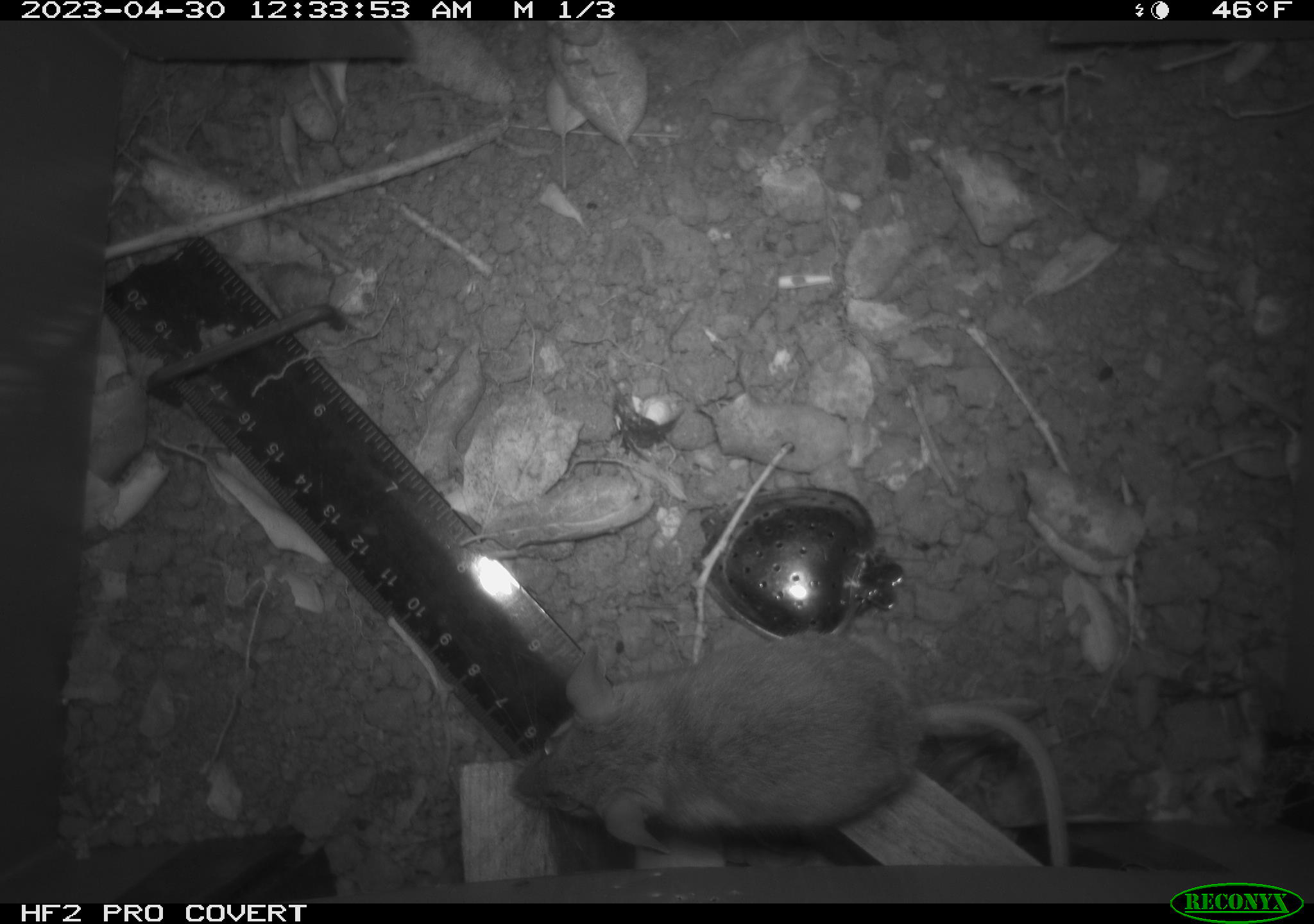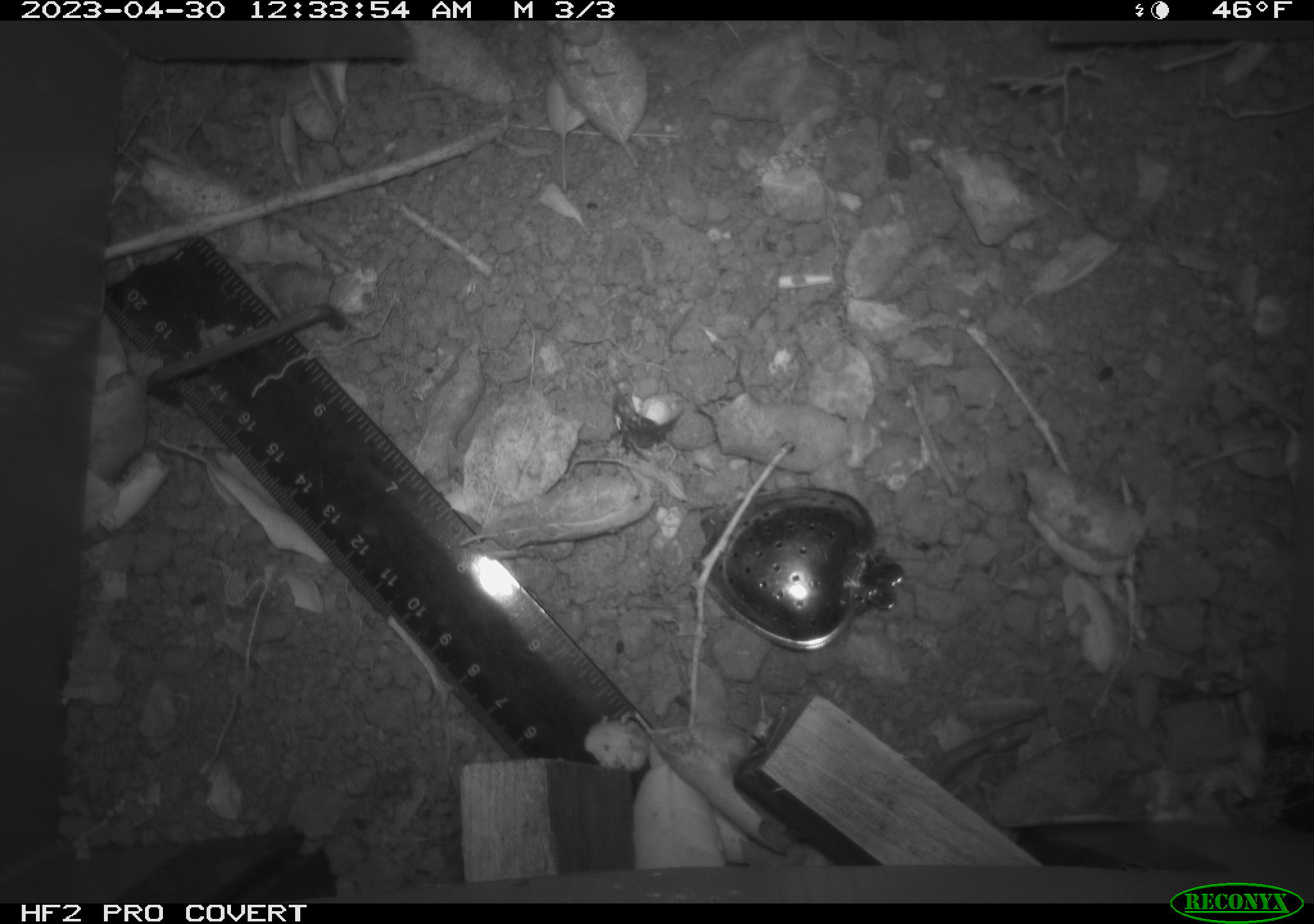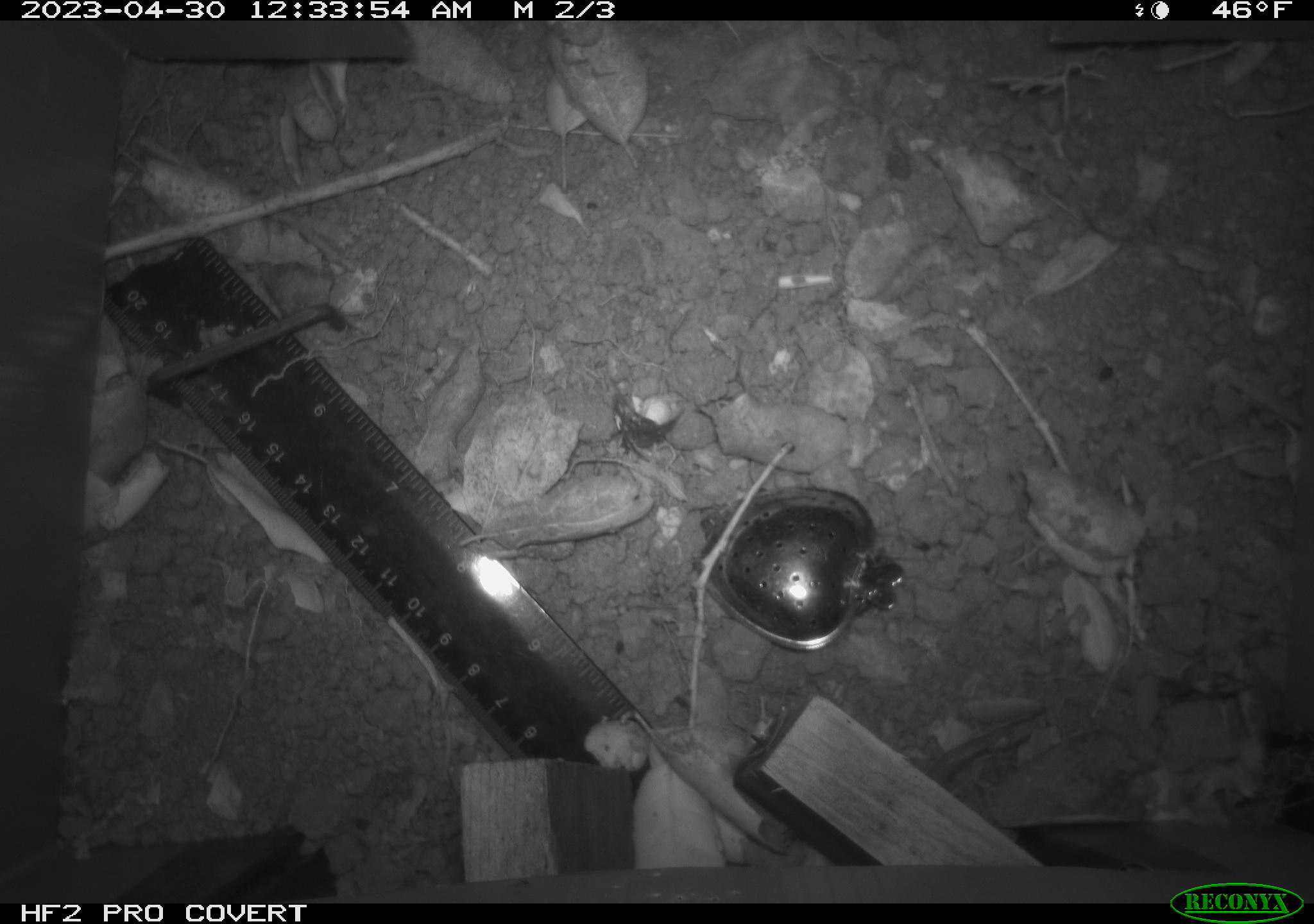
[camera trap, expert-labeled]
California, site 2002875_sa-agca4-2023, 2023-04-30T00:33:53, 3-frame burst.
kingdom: Animalia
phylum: Chordata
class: Mammalia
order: Rodentia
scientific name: Rodentia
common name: mouse species